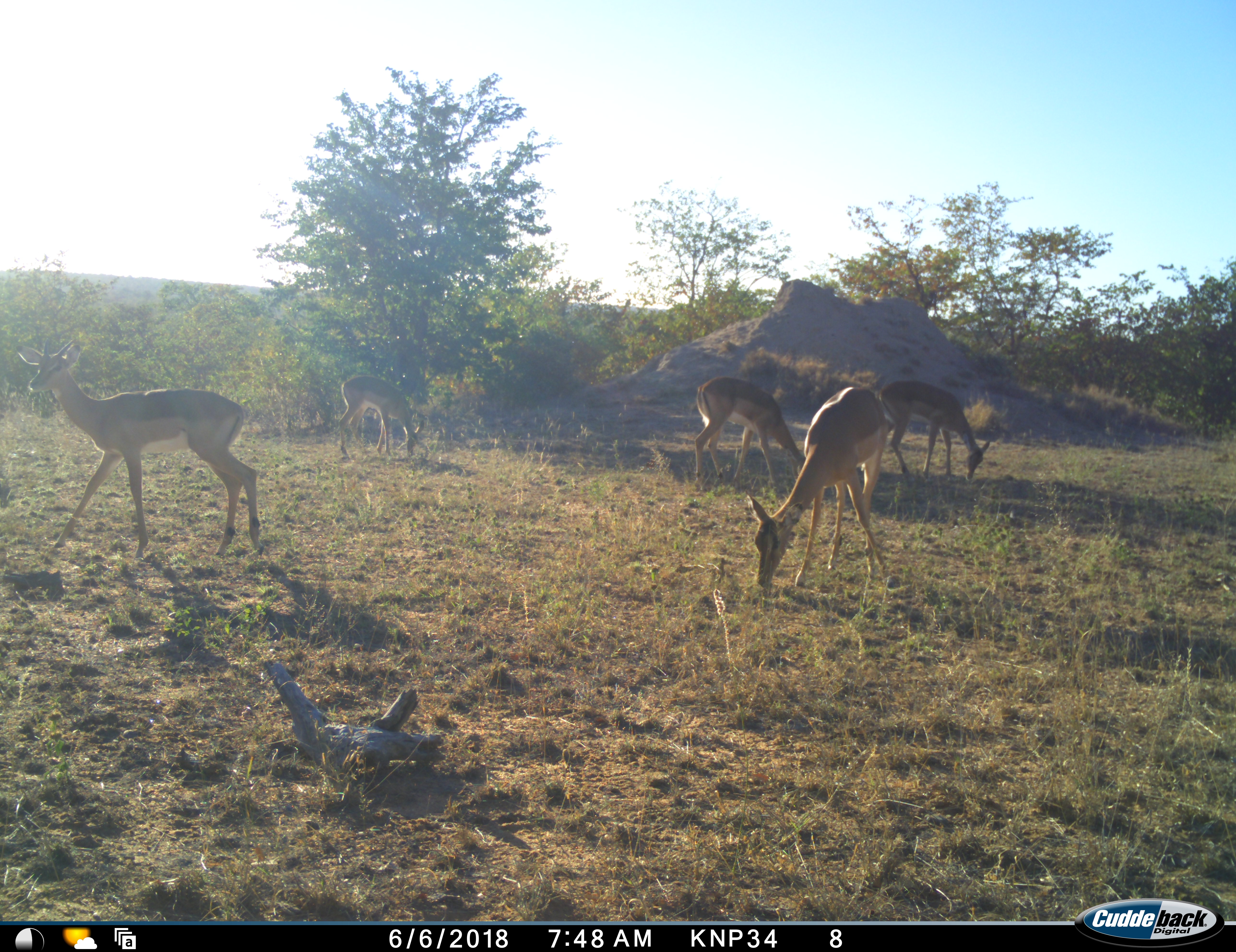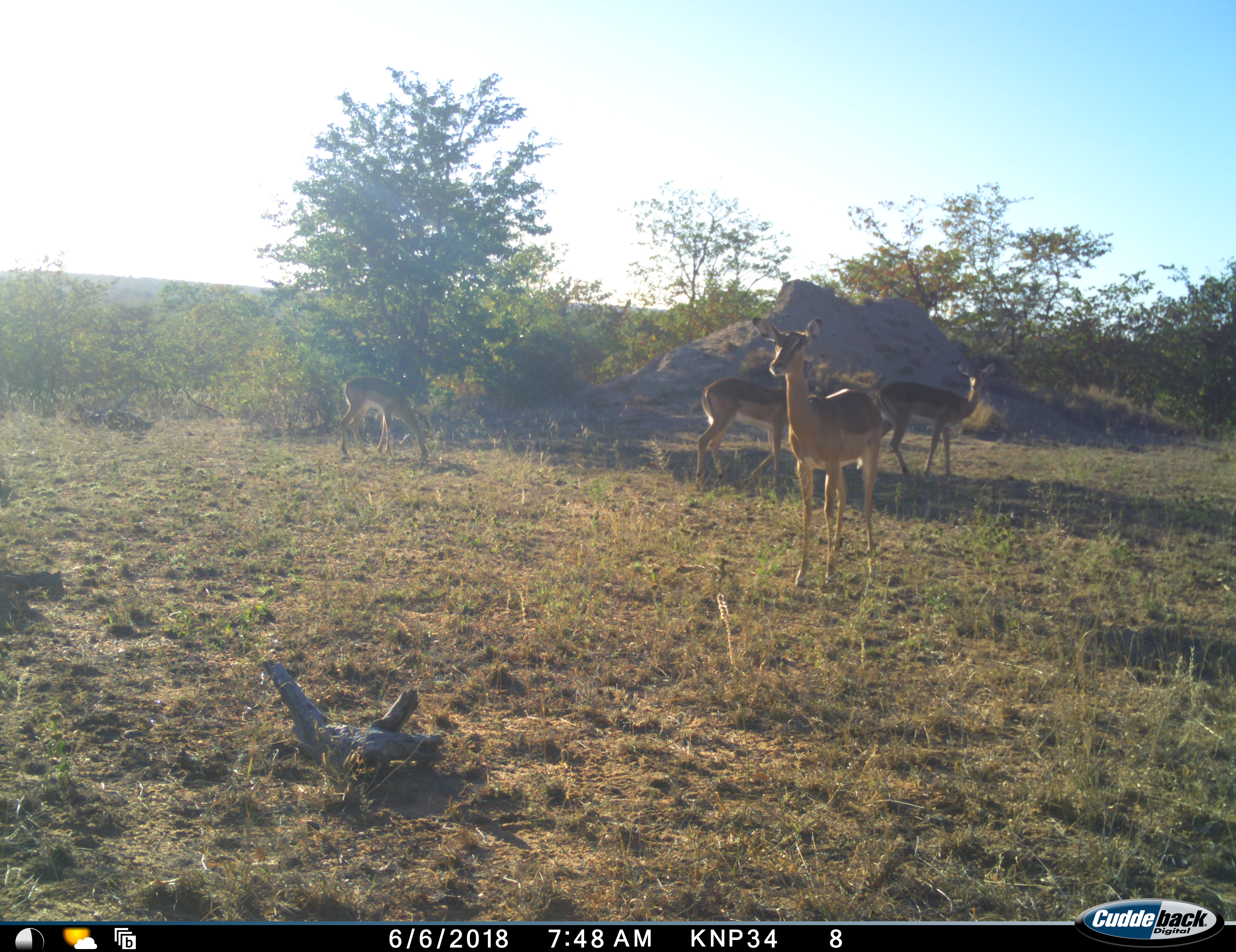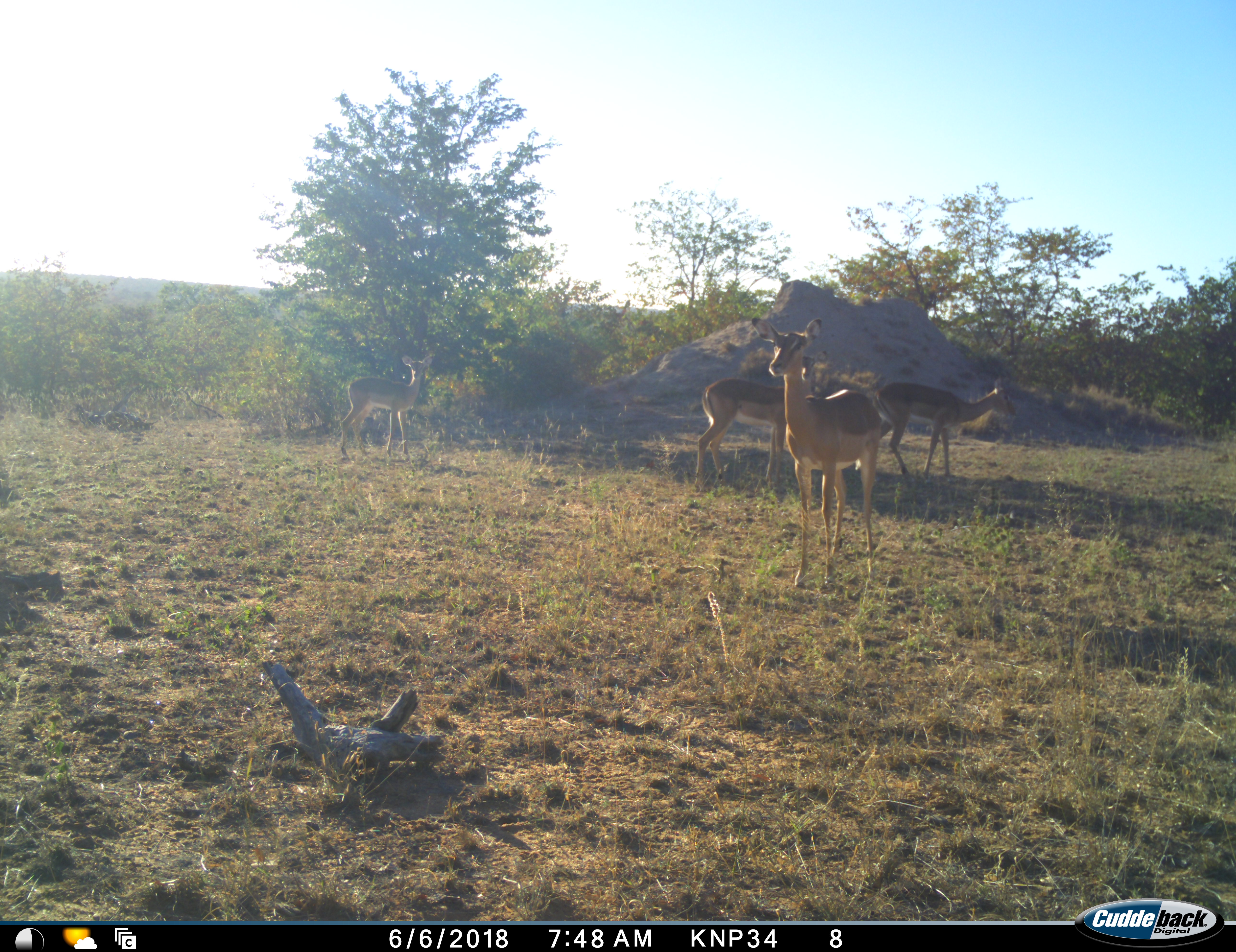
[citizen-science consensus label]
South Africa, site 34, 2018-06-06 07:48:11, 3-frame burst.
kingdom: Animalia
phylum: Chordata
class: Mammalia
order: Artiodactyla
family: Bovidae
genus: Aepyceros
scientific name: Aepyceros melampus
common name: impala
Impala (Aepyceros melampus), count 5. Behavior (volunteer vote fractions): standing 44%, resting 0%, moving 56%, interacting 0%. Young present (vote fraction): 0%. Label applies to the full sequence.